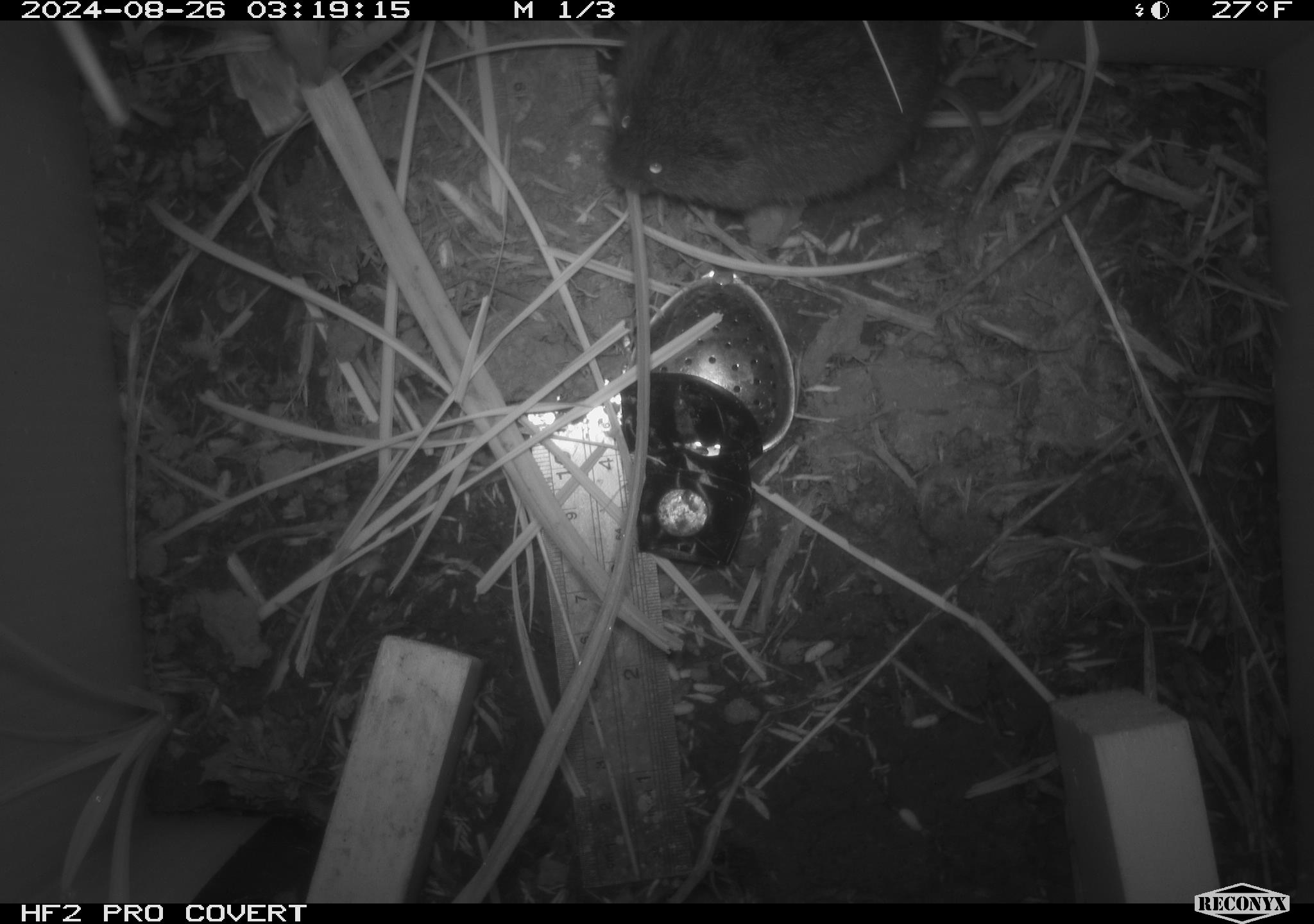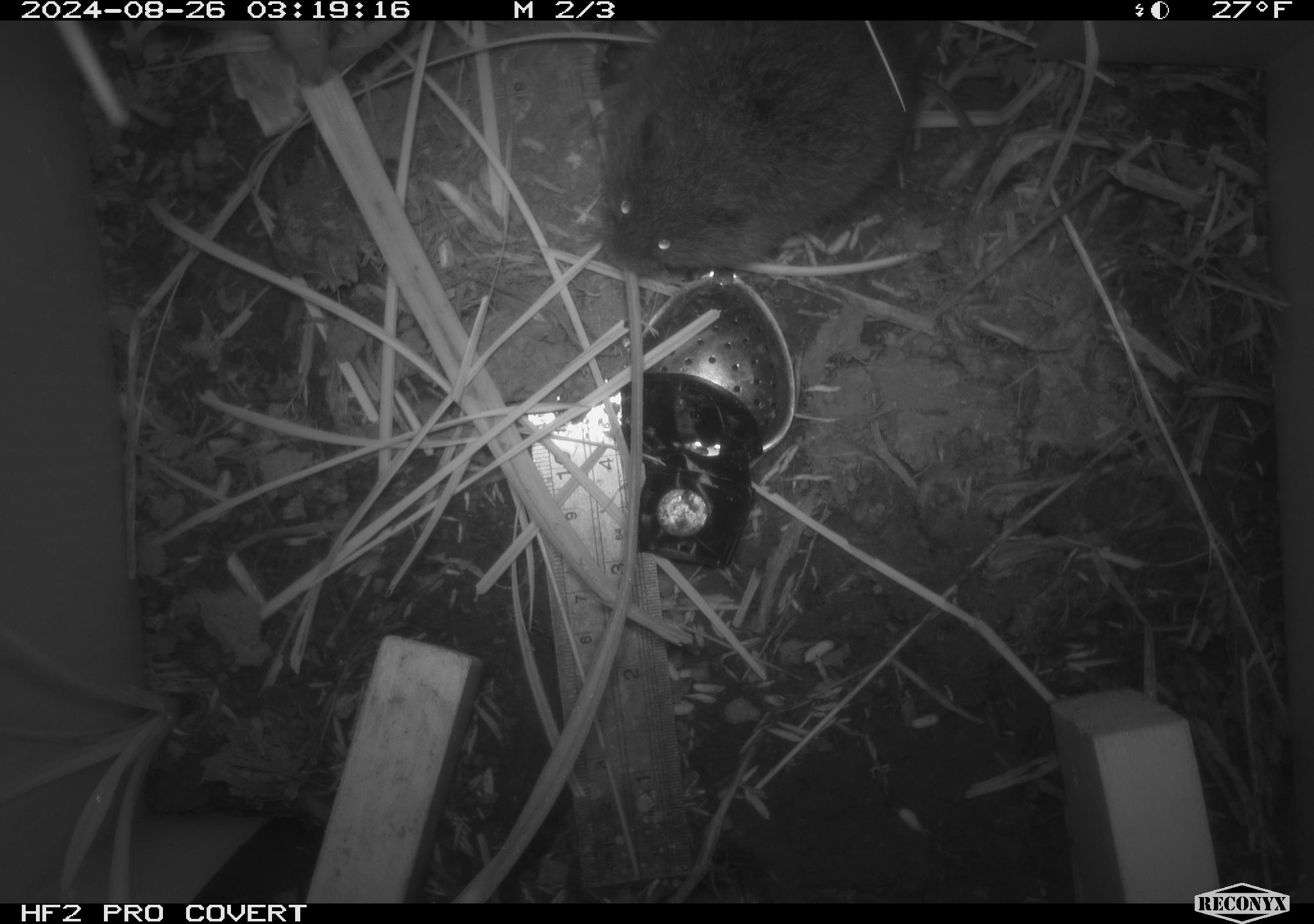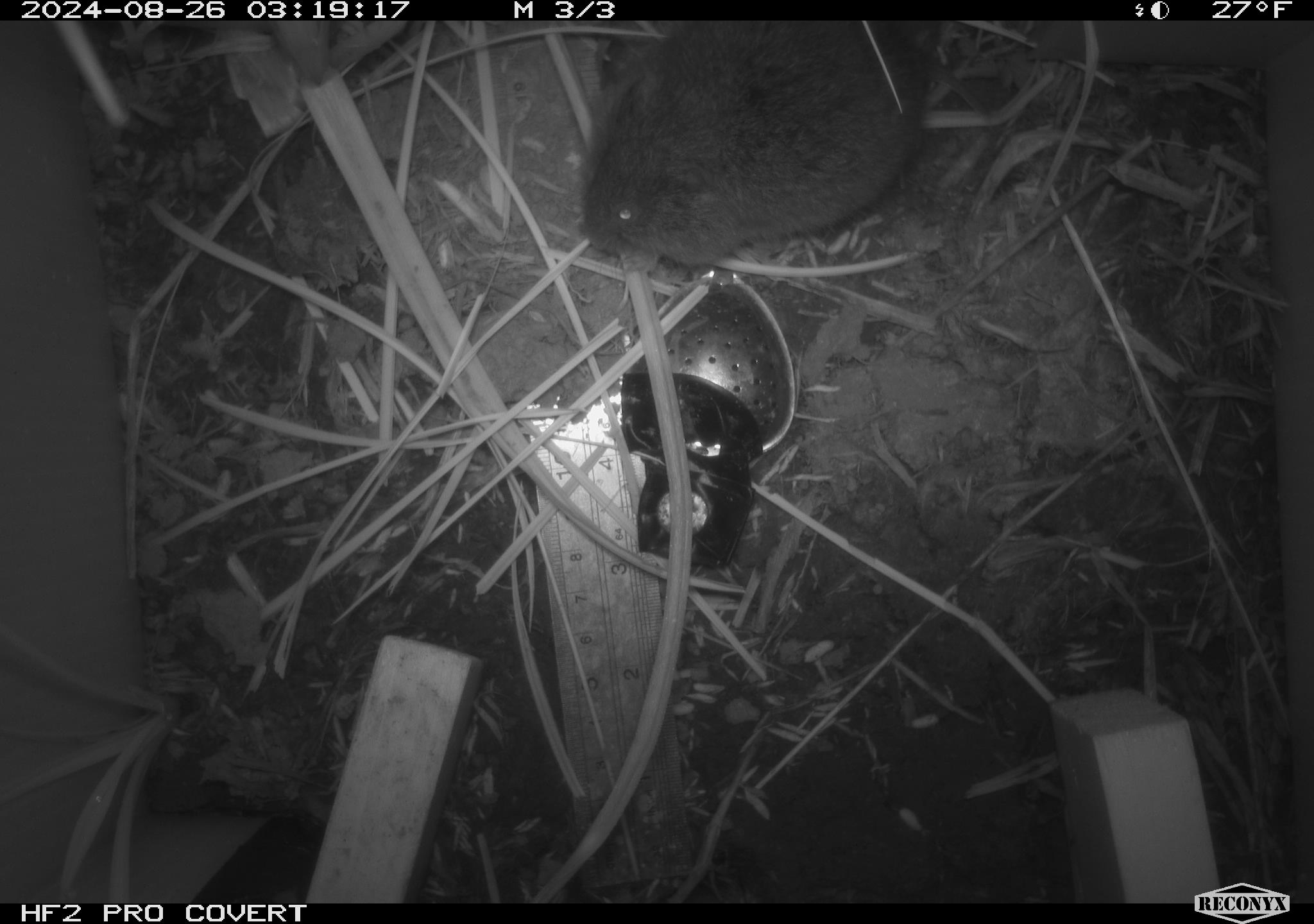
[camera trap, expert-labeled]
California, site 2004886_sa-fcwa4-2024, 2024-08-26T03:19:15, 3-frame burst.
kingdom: Animalia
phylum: Chordata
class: Mammalia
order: Rodentia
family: Cricetidae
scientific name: Arvicolinae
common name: voles, lemmings, and muskrats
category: arvicolinae subfamily